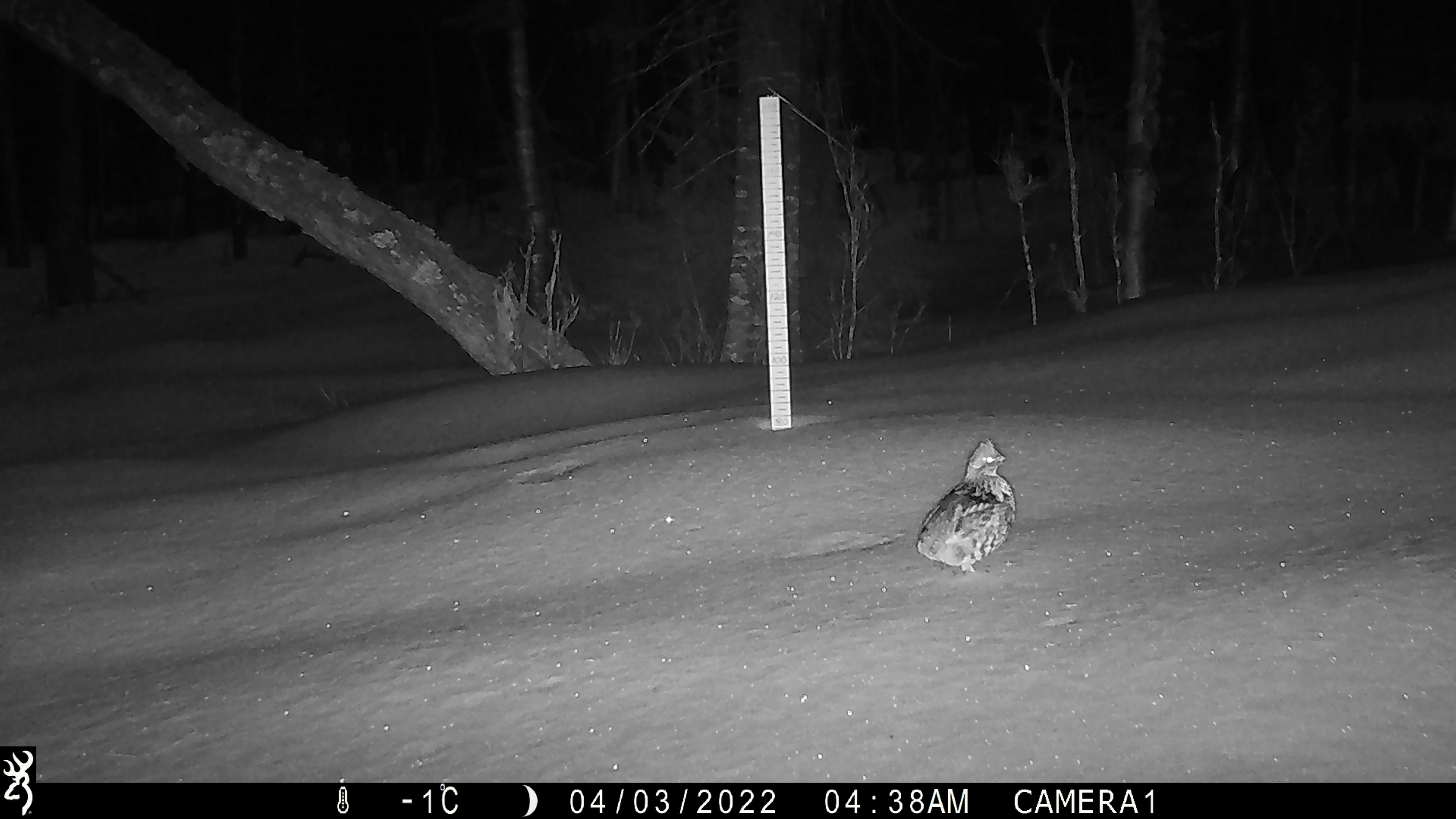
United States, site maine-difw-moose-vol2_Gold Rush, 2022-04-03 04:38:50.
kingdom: Animalia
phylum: Chordata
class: Aves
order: Galliformes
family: Phasianidae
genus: Bonasa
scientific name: Bonasa umbellus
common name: ruffed grouse